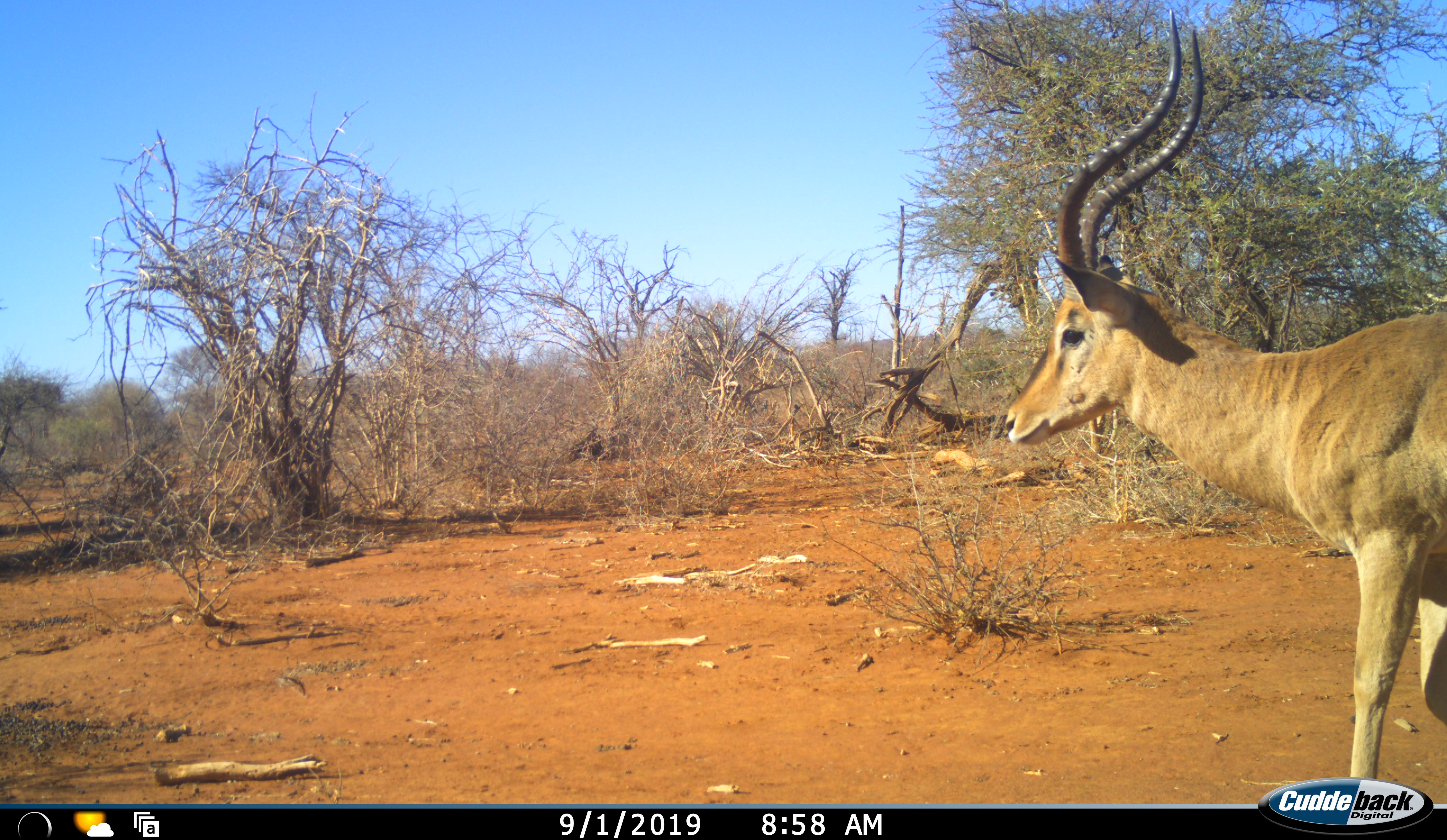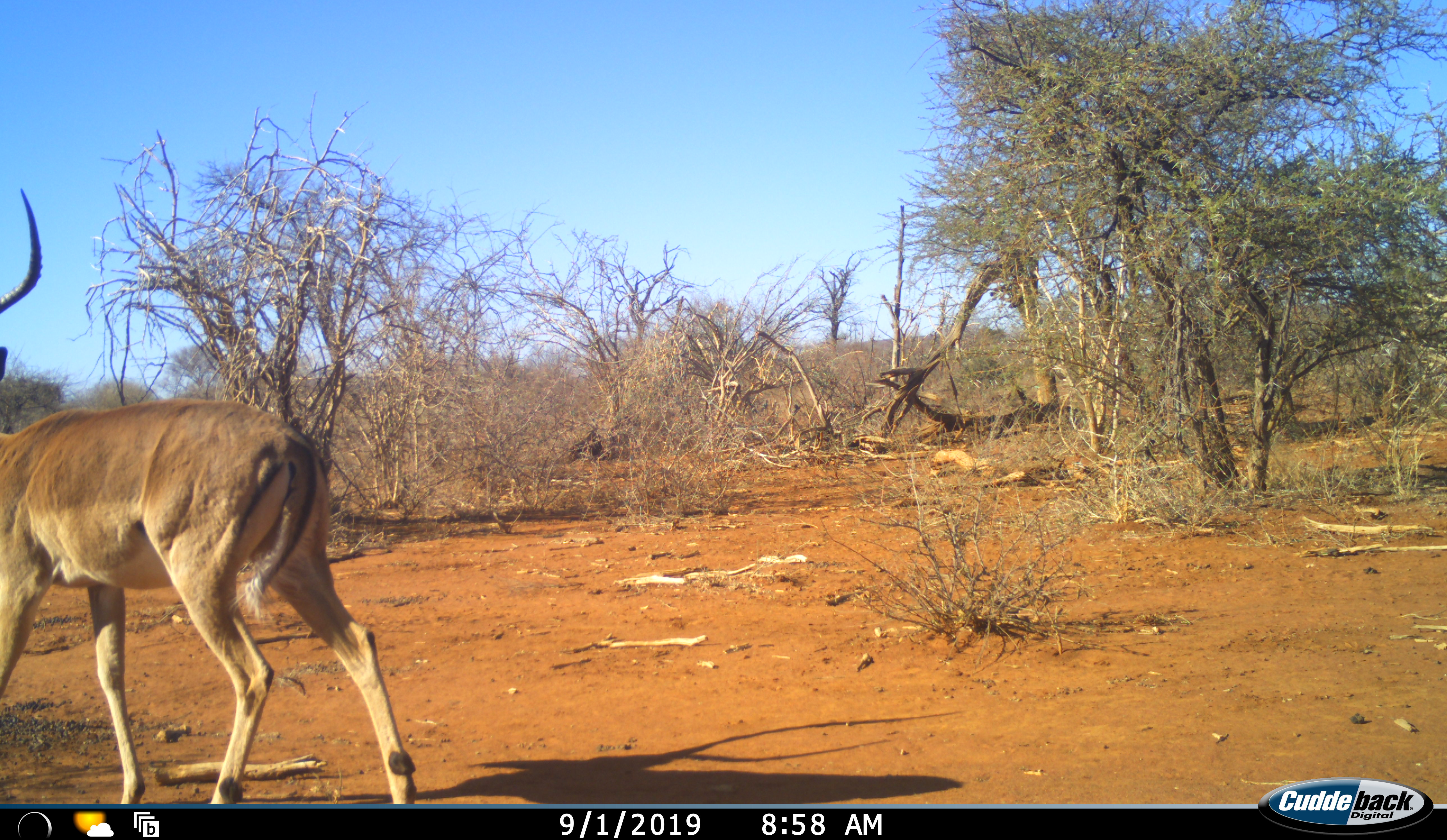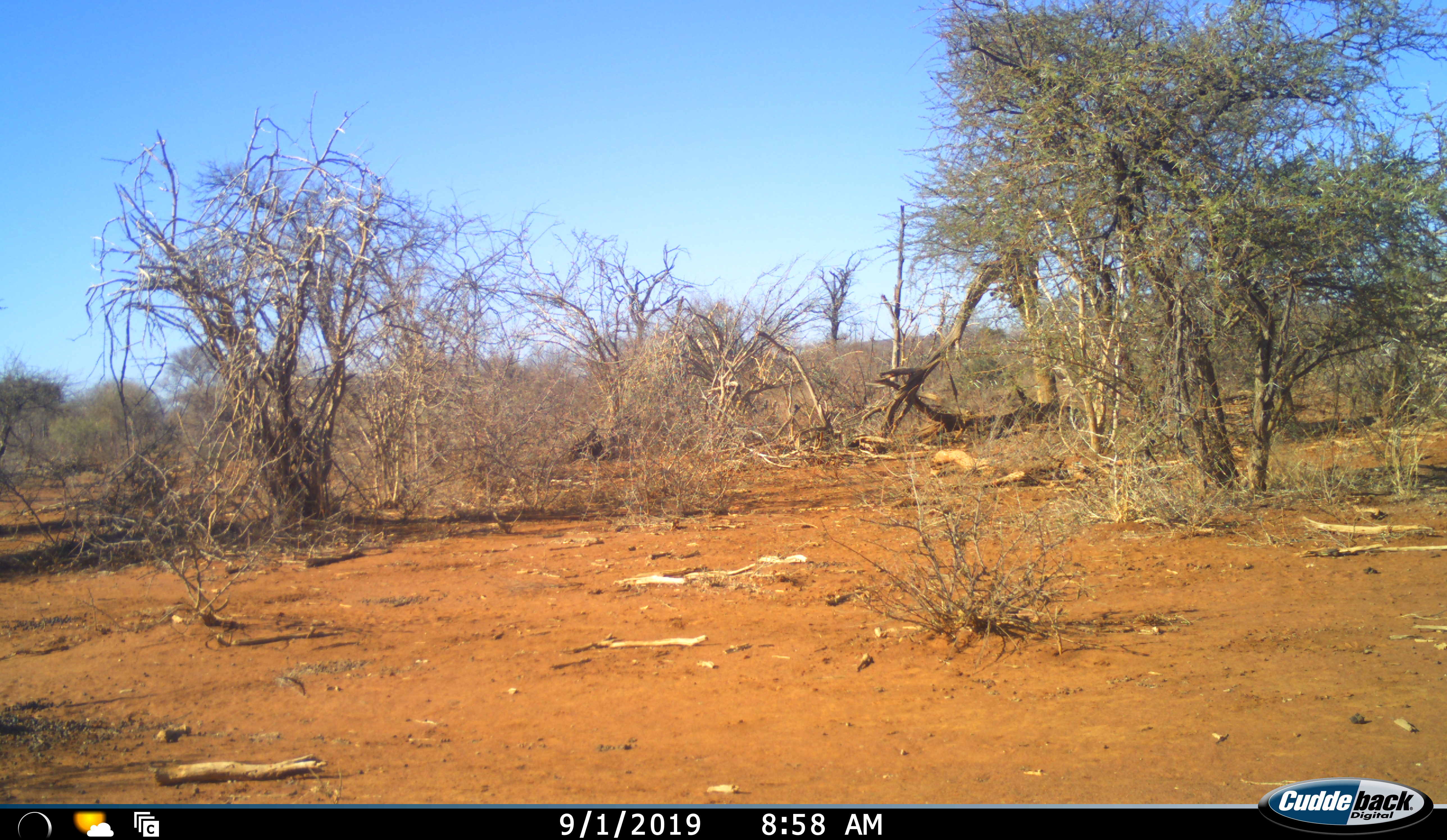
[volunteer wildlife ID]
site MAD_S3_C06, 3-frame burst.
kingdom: Animalia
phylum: Chordata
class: Mammalia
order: Artiodactyla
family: Bovidae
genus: Aepyceros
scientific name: Aepyceros melampus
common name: impala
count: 1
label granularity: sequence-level